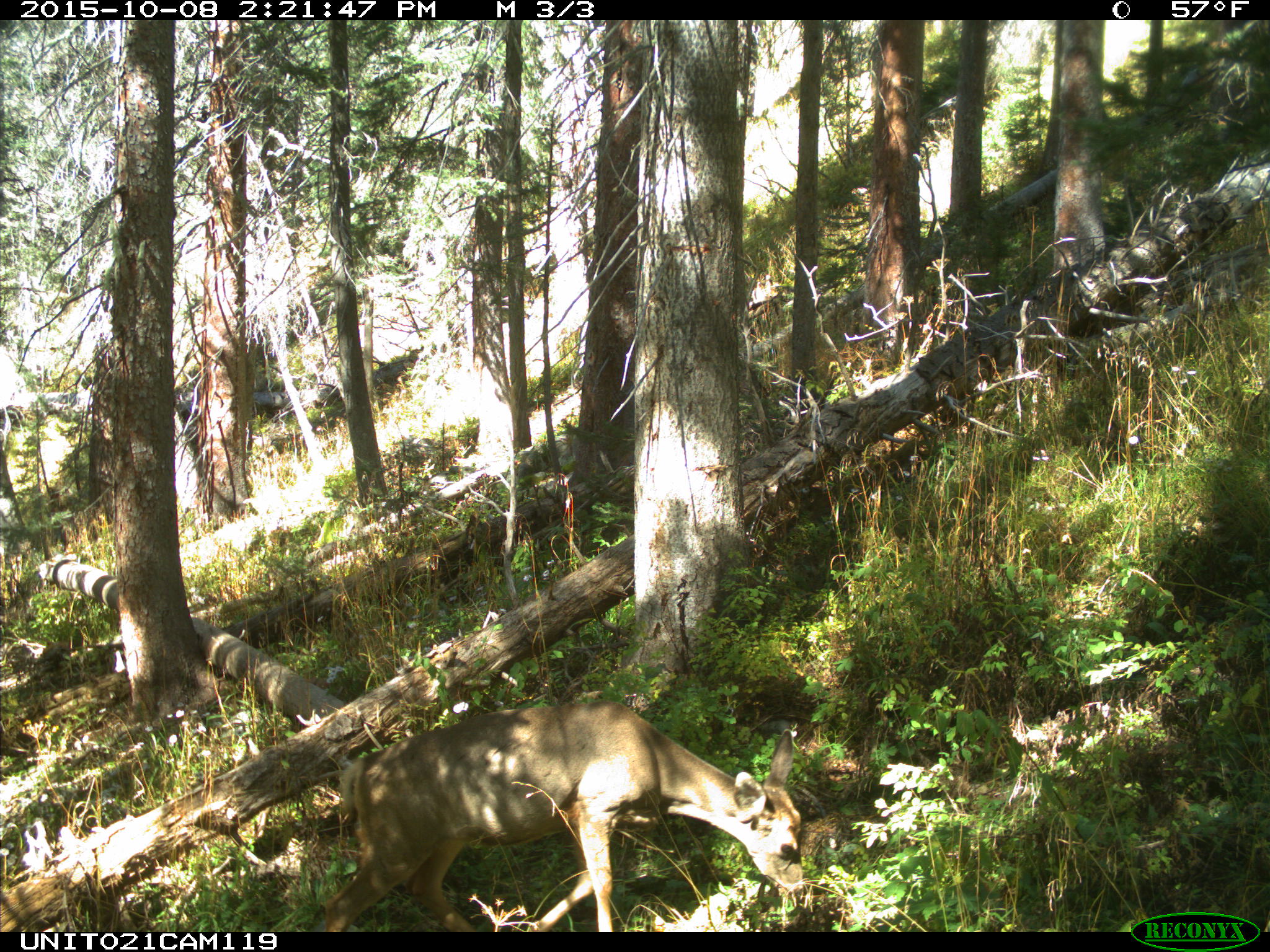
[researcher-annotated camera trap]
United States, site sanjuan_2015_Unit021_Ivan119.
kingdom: Animalia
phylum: Chordata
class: Mammalia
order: Artiodactyla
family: Cervidae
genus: Odocoileus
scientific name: Odocoileus hemionus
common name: mule deer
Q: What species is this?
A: Odocoileus hemionus (mule deer).